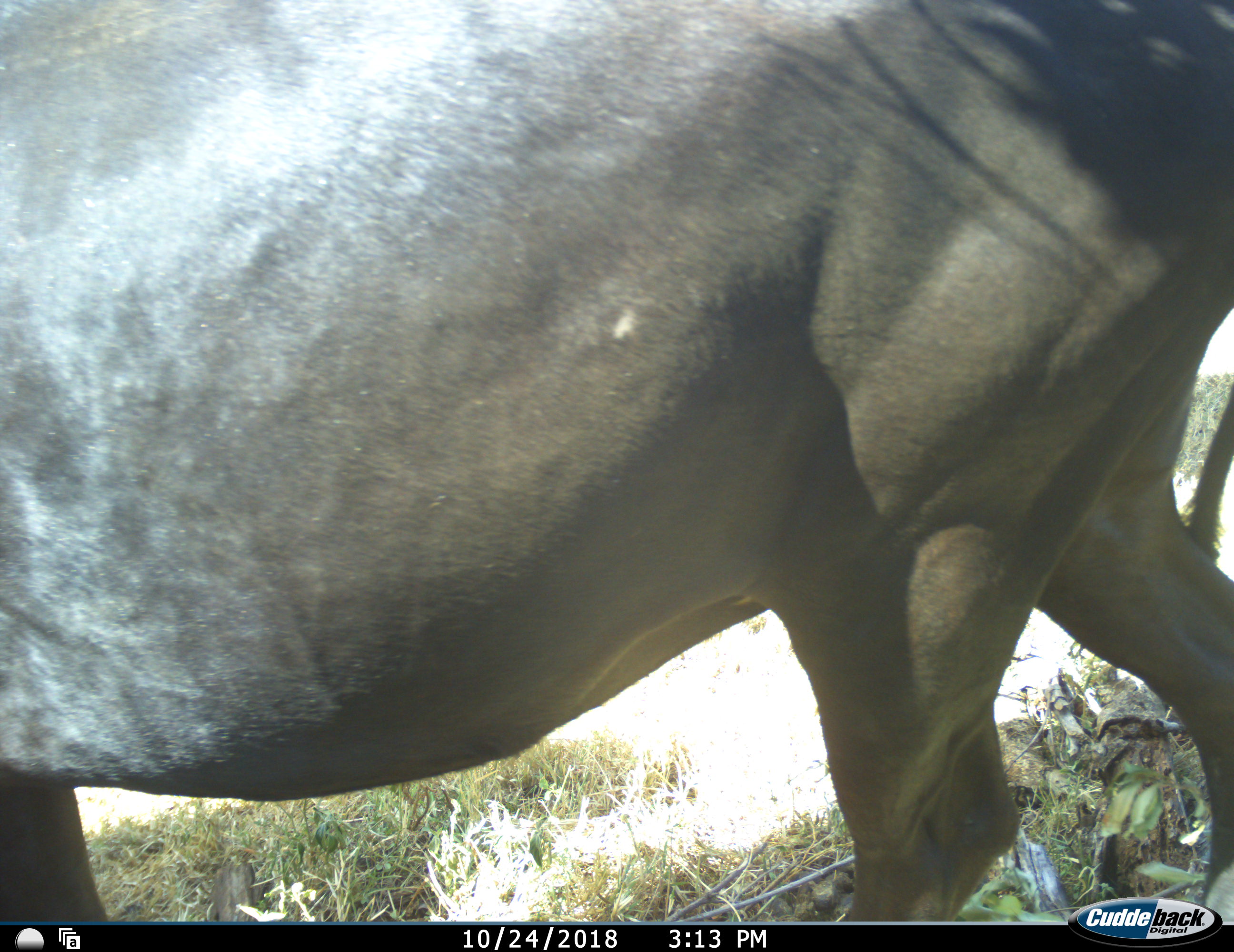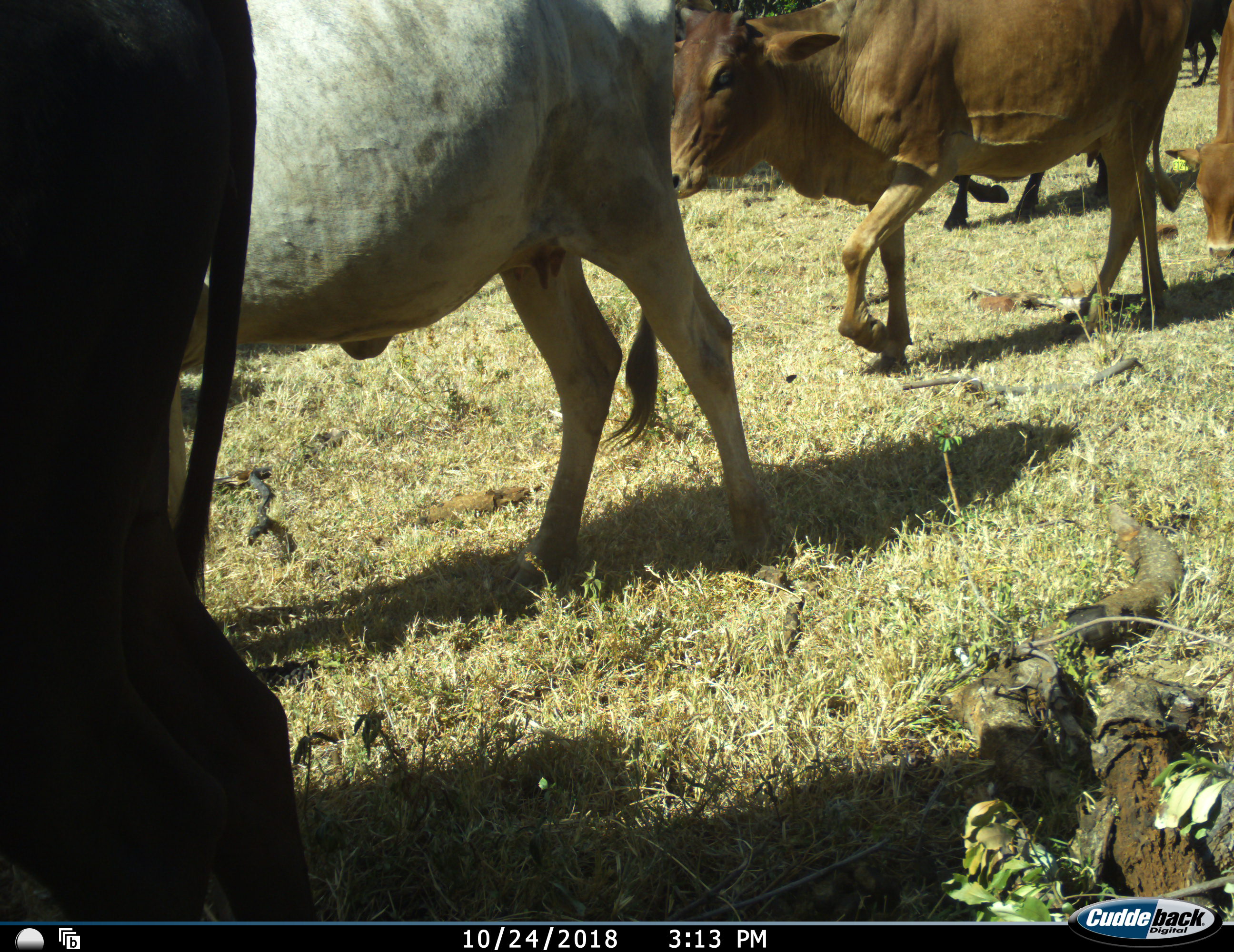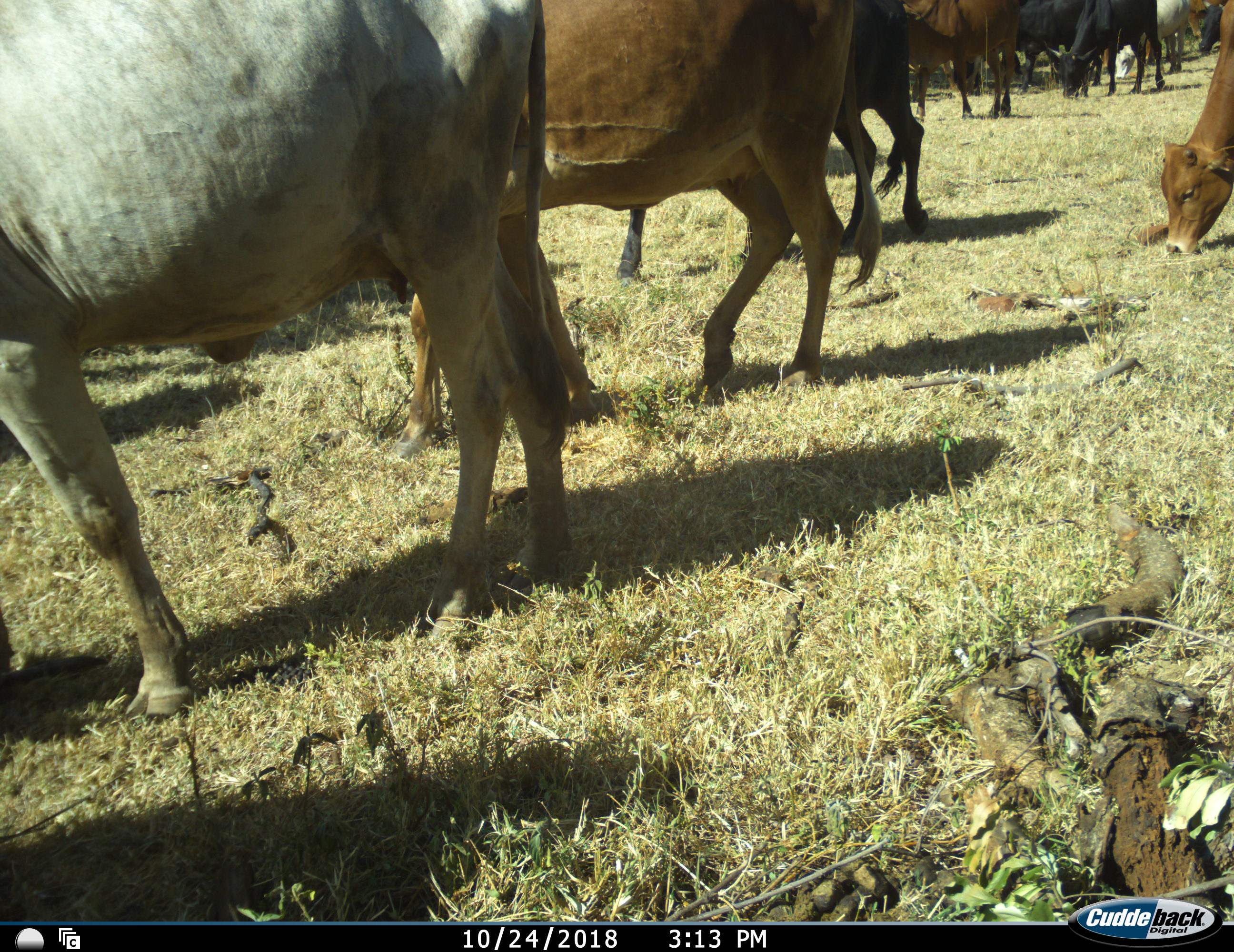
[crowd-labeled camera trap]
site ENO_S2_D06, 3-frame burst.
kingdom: Animalia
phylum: Chordata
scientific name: Vertebrata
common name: domestic animal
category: domesticanimal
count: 11-50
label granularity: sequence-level